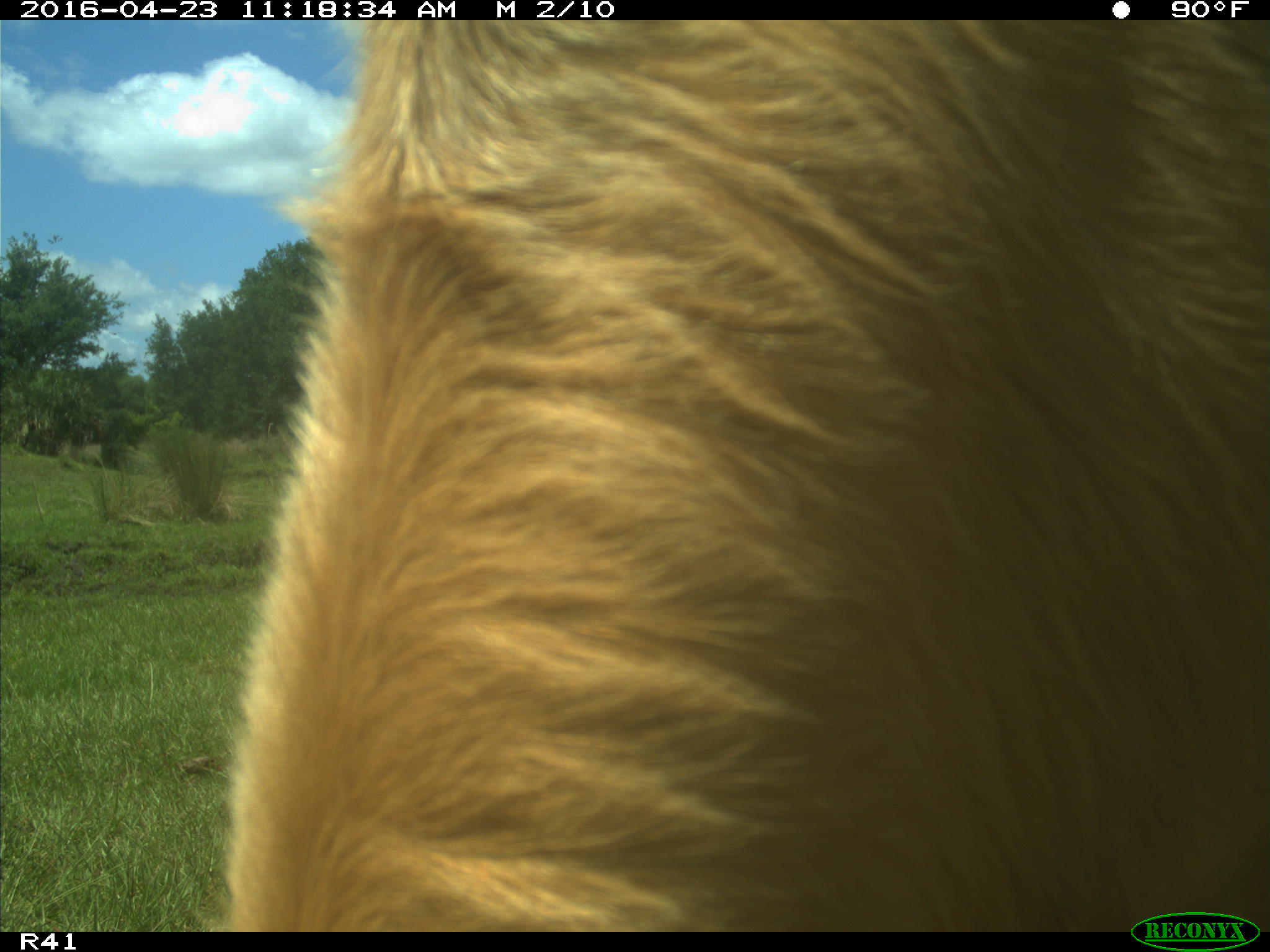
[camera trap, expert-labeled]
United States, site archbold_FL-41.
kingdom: Animalia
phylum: Chordata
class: Mammalia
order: Artiodactyla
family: Bovidae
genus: Bos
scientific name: Bos taurus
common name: domestic cow